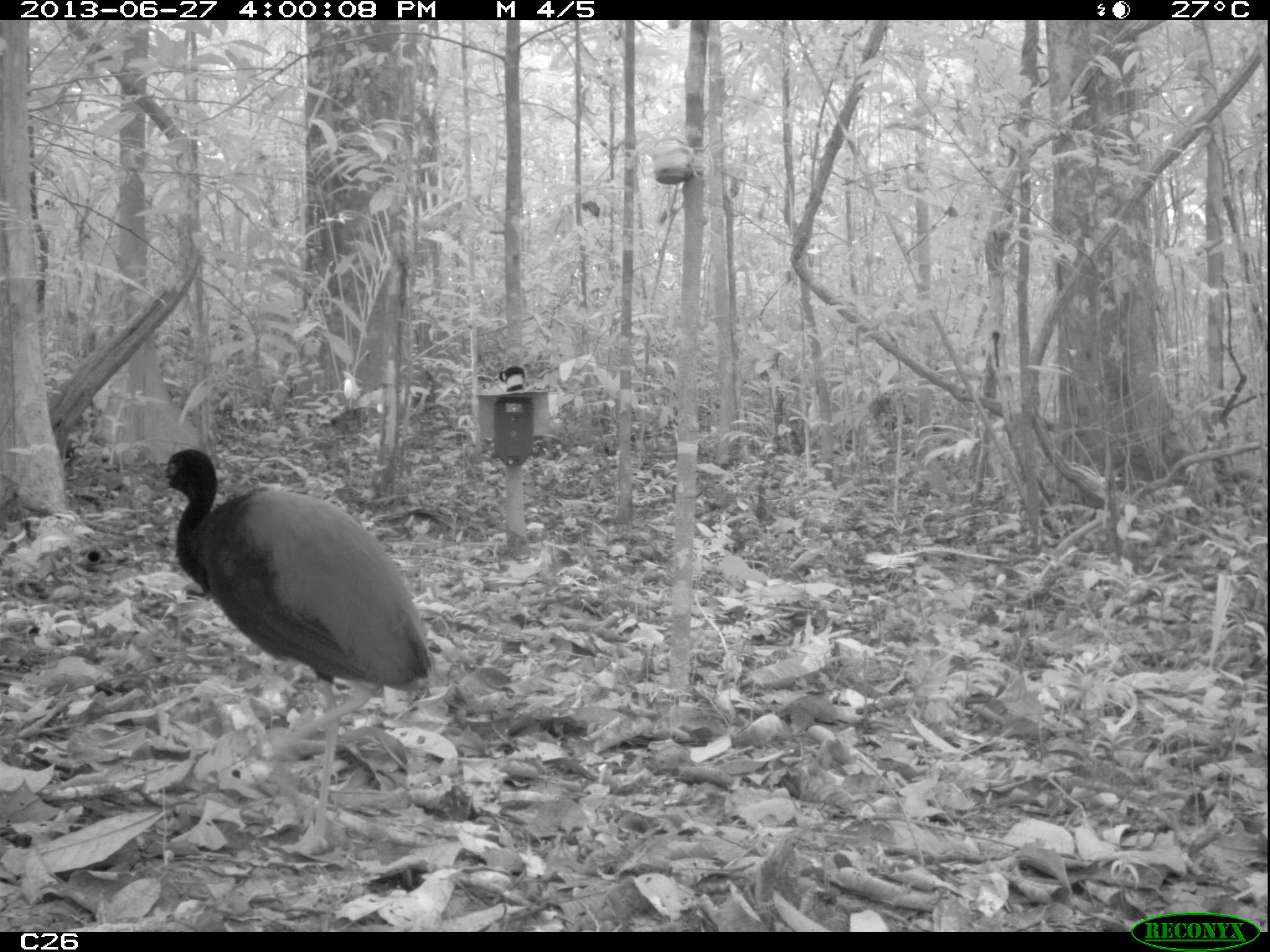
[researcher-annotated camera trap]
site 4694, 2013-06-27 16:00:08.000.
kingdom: Animalia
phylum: Chordata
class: Aves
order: Gruiformes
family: Psophiidae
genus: Psophia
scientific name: Psophia crepitans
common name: gray-winged trumpeter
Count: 1.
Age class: adult.